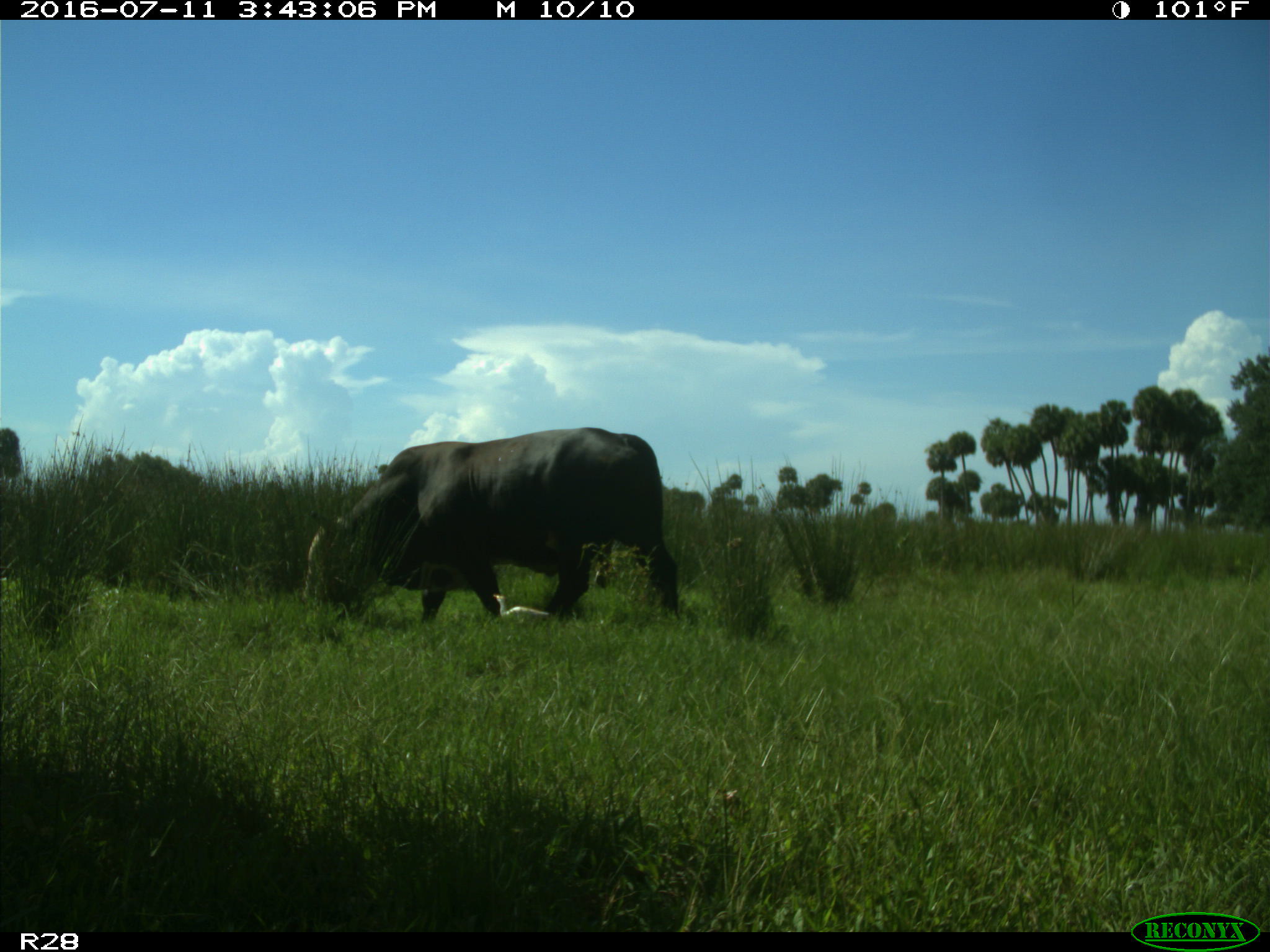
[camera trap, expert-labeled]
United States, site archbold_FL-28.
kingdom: Animalia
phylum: Chordata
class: Mammalia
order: Artiodactyla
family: Bovidae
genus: Bos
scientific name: Bos taurus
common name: domestic cow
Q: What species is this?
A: Bos taurus (domestic cow).